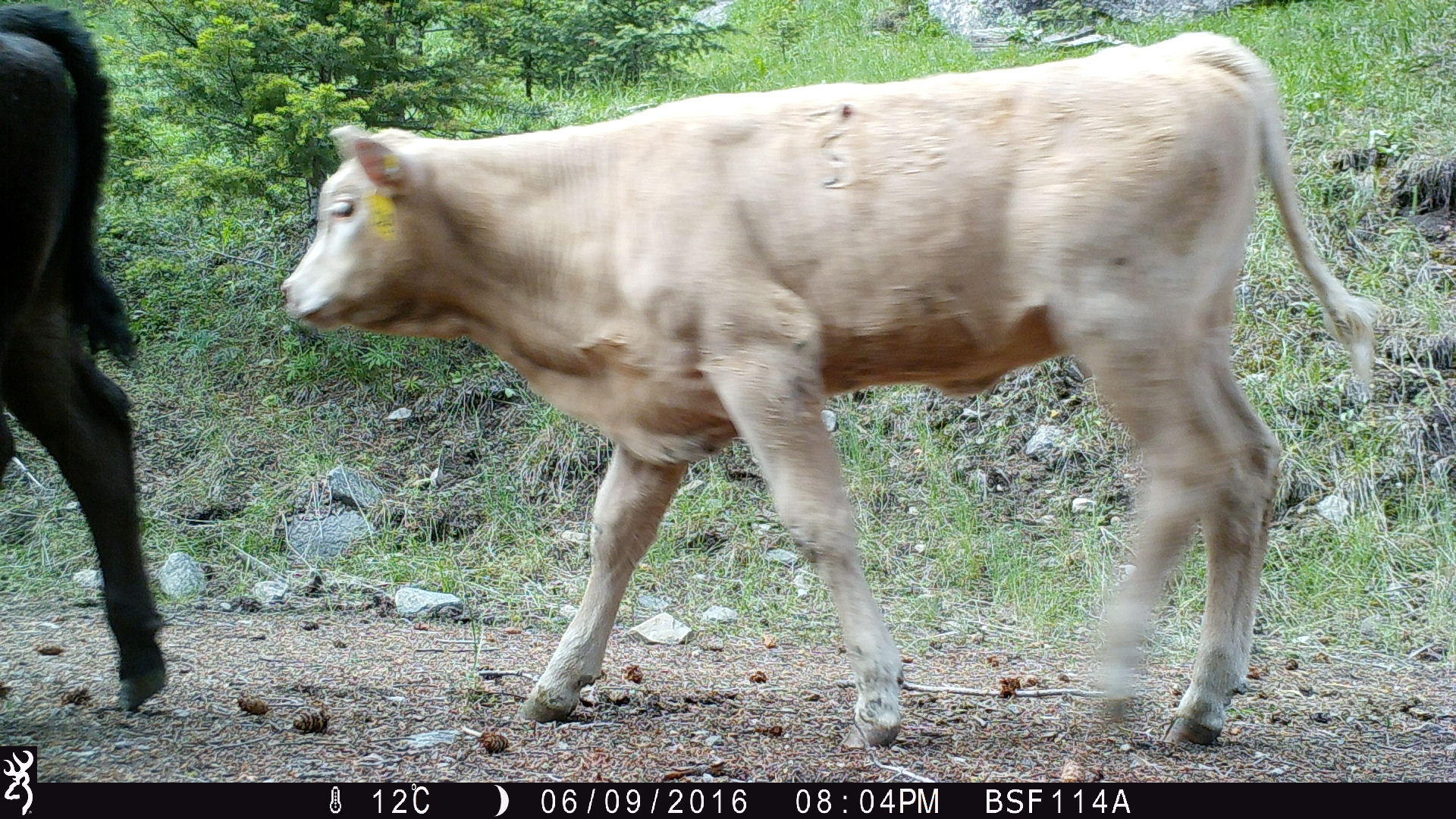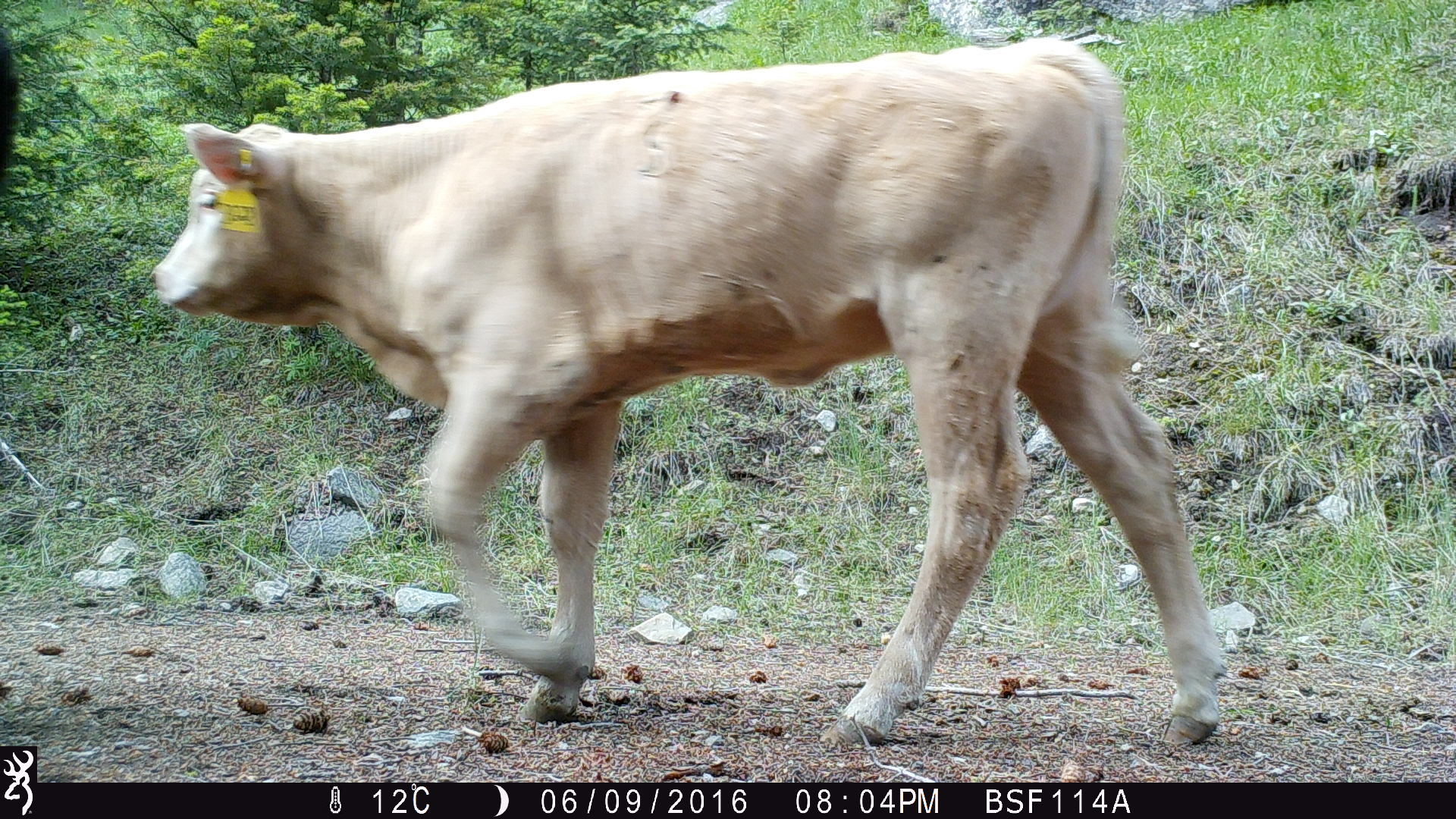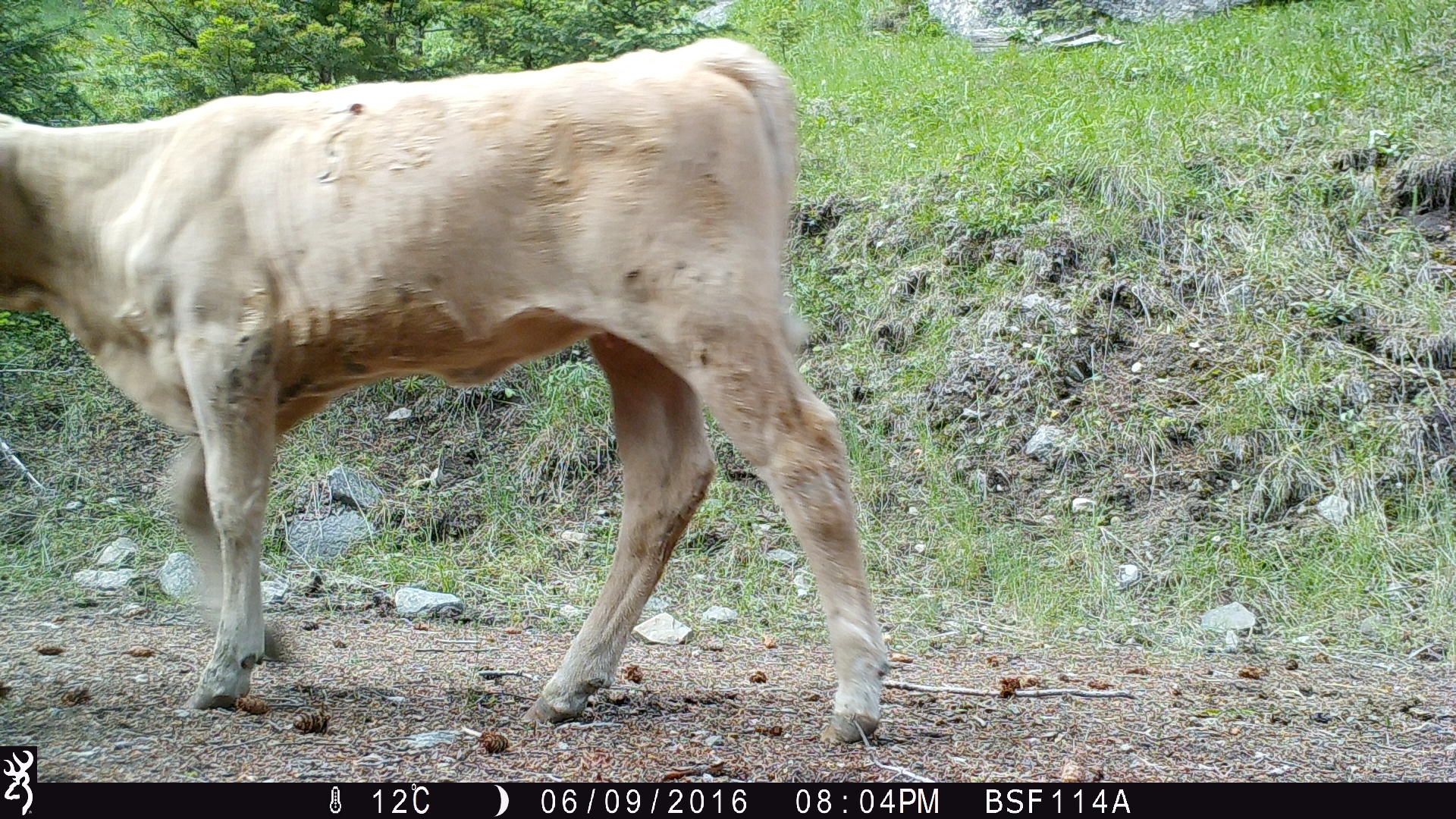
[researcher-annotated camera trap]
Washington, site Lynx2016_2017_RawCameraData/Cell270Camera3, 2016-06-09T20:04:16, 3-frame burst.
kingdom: Animalia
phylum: Chordata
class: Mammalia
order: Artiodactyla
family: Bovidae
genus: Bos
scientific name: Bos taurus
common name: domestic cattle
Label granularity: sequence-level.